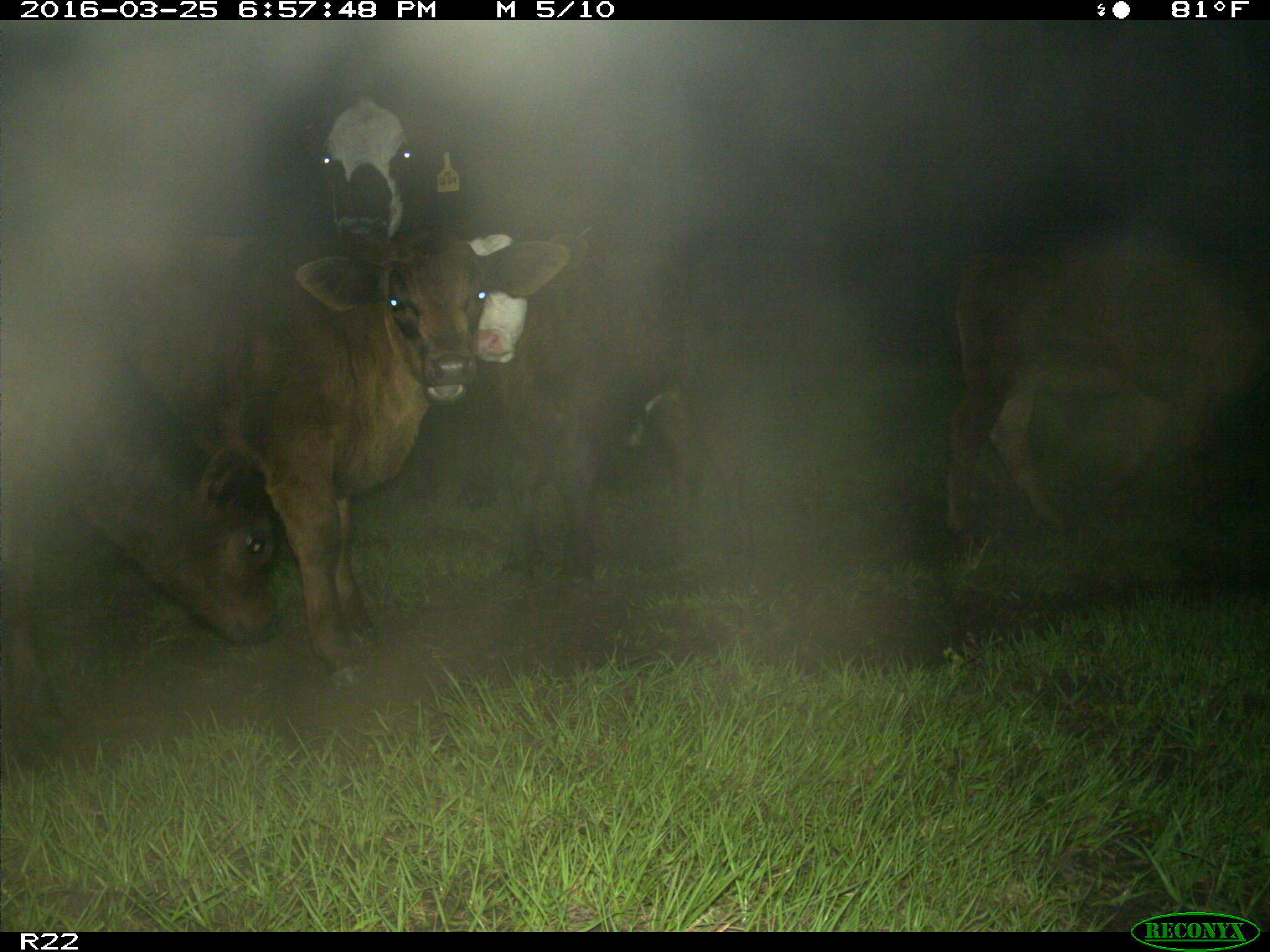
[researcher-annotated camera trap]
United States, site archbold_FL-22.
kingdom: Animalia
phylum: Chordata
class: Mammalia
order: Artiodactyla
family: Bovidae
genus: Bos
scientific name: Bos taurus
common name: domestic cow